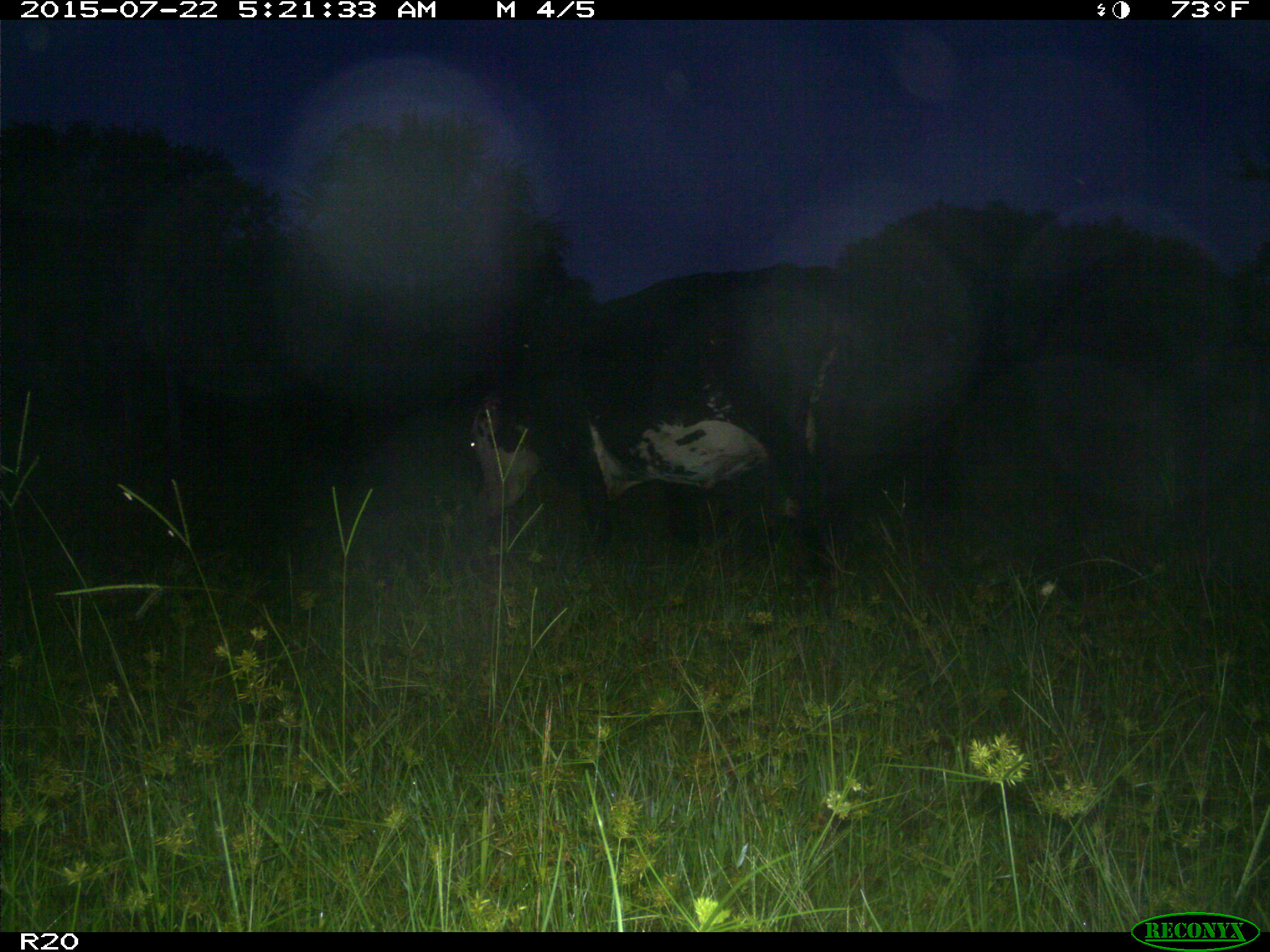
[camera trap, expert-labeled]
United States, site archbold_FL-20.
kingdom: Animalia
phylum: Chordata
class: Mammalia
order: Artiodactyla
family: Bovidae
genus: Bos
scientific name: Bos taurus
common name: domestic cow